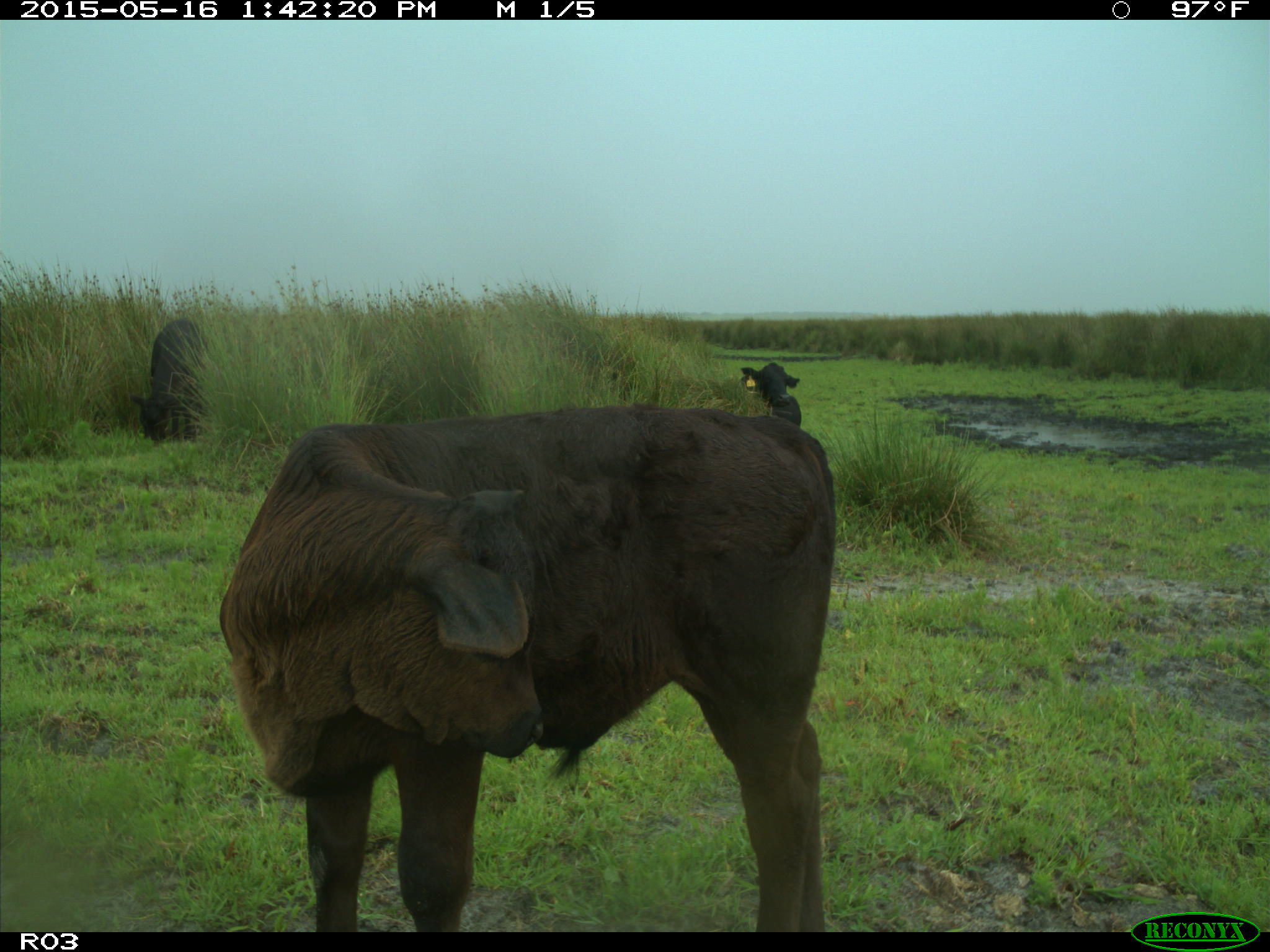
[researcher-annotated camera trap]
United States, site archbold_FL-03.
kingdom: Animalia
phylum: Chordata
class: Mammalia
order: Artiodactyla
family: Bovidae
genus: Bos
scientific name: Bos taurus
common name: domestic cow